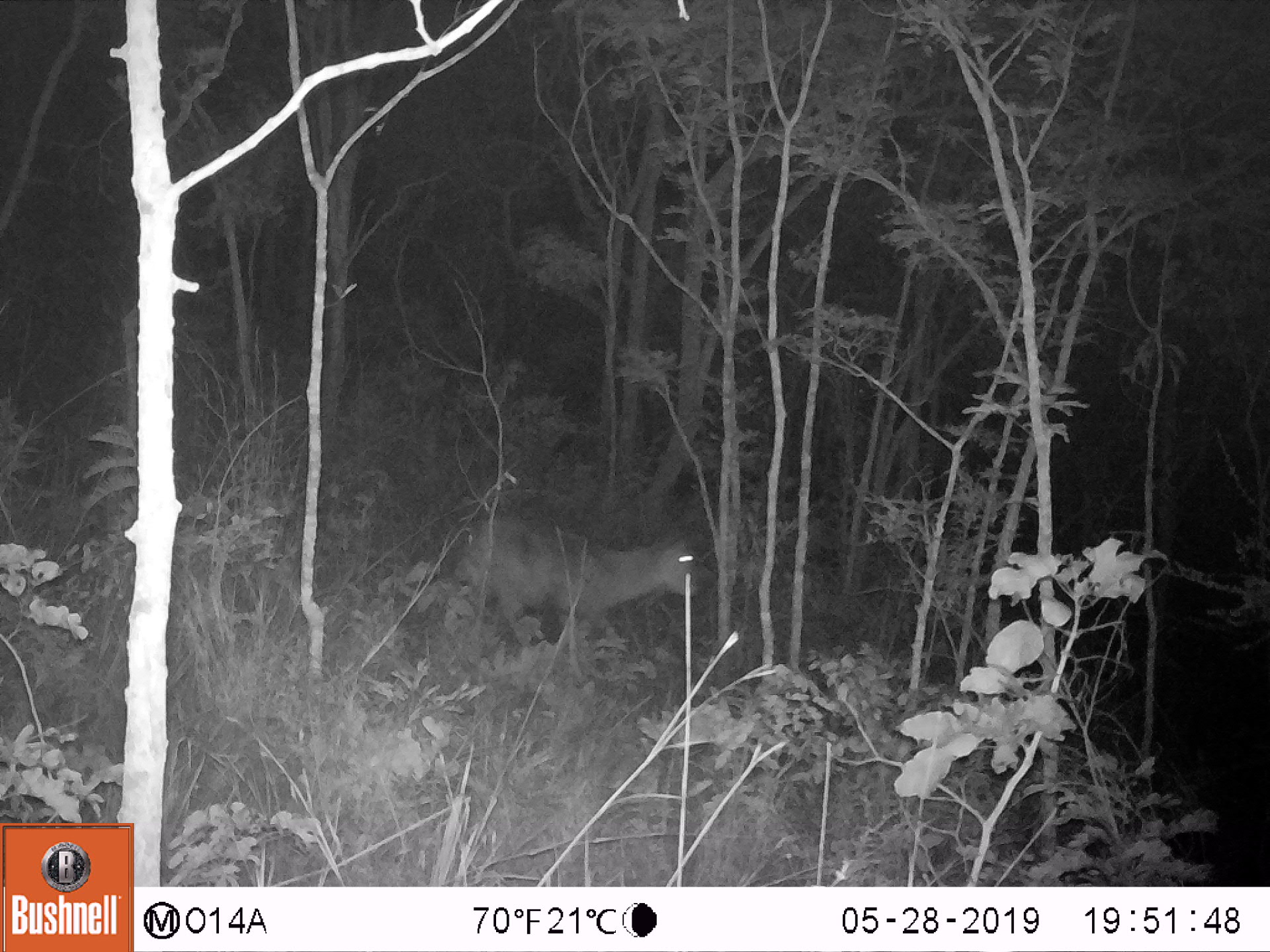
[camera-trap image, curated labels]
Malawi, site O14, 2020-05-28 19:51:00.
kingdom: Animalia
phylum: Chordata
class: Mammalia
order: Artiodactyla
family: Bovidae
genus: Kobus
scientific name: Kobus ellipsiprymnus ellipsiprymnus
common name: common waterbuck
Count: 1.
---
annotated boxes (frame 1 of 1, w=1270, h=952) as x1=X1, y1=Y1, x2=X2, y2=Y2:
common waterbuck: x1=454, y1=505, x2=698, y2=656